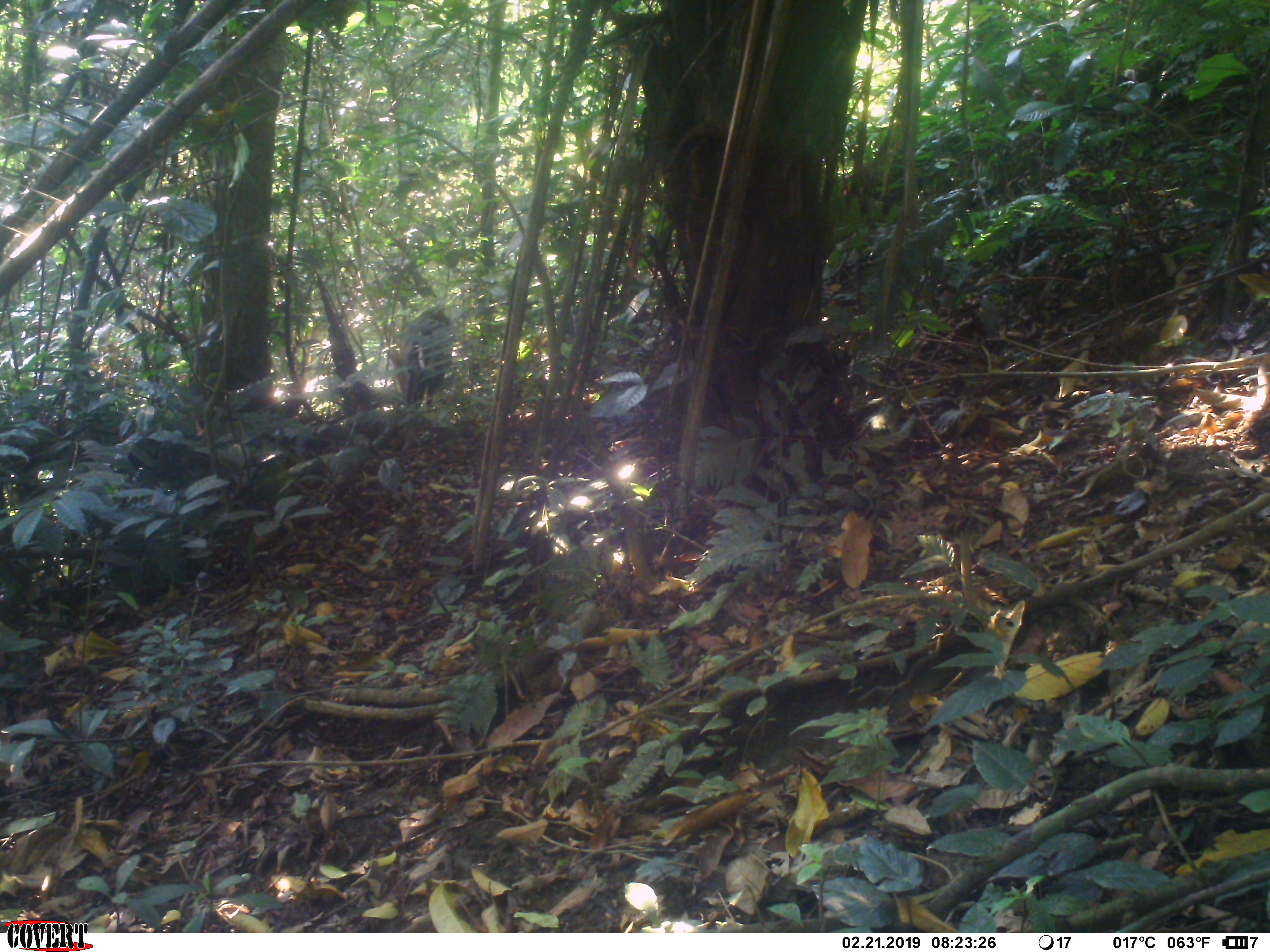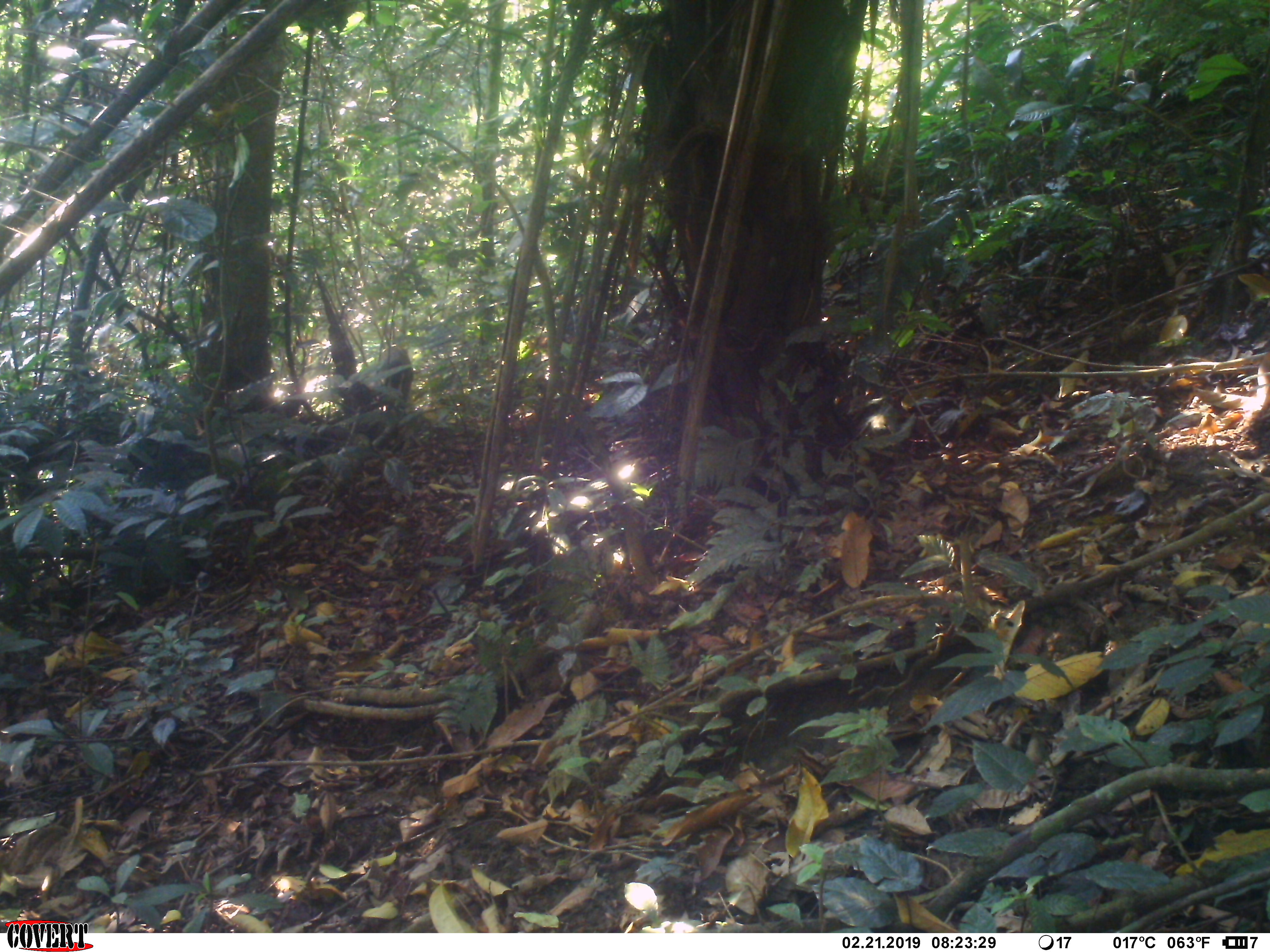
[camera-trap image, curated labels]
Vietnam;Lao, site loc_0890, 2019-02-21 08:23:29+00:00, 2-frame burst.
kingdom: Animalia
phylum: Chordata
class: Mammalia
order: Artiodactyla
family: Cervidae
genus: Muntiacus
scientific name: Muntiacus rooseveltorum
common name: roosevelt's muntjac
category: roosevelts muntjac group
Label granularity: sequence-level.